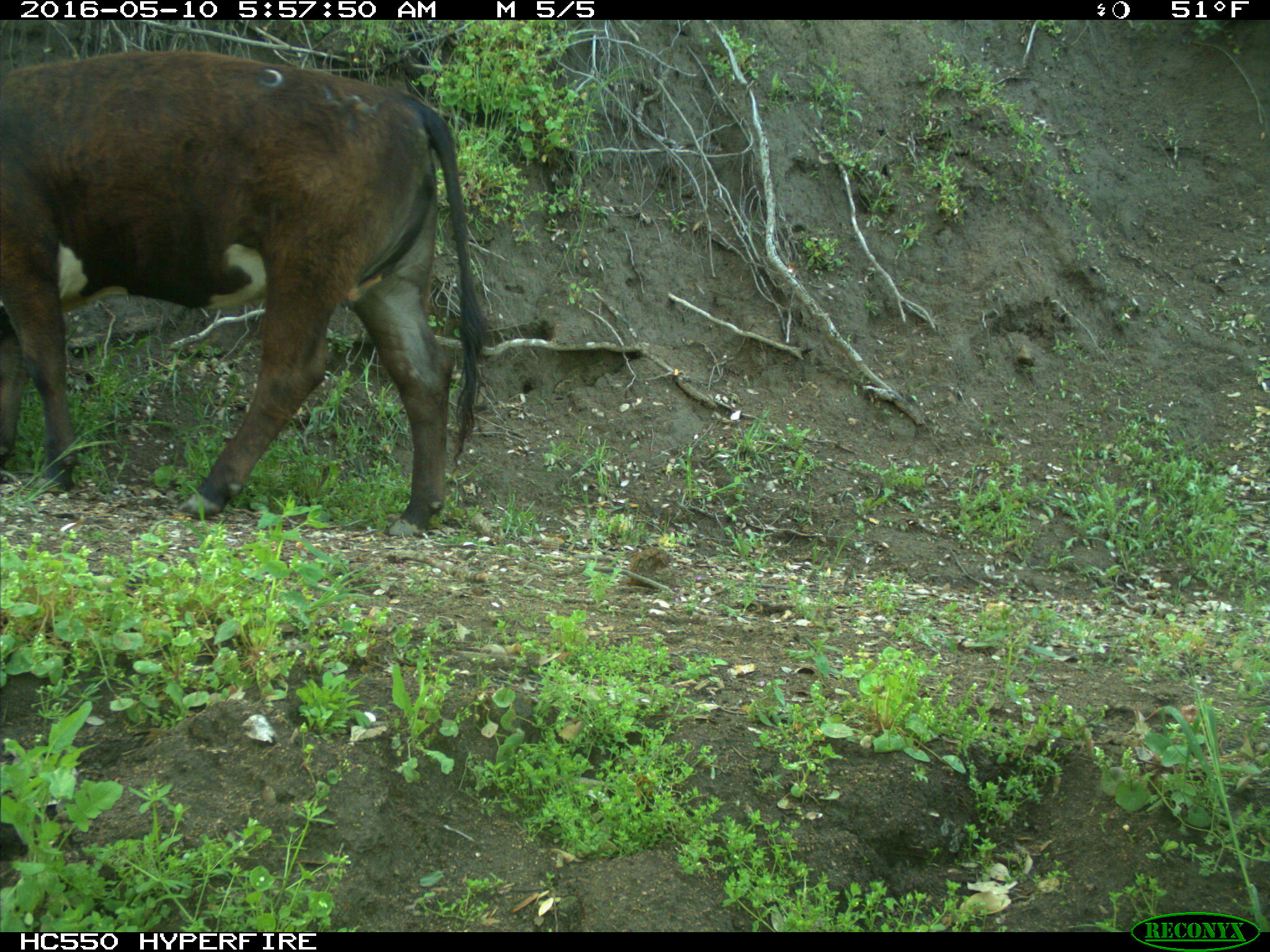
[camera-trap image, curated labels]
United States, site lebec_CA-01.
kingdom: Animalia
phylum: Chordata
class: Mammalia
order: Artiodactyla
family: Bovidae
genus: Bos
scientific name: Bos taurus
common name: domestic cow